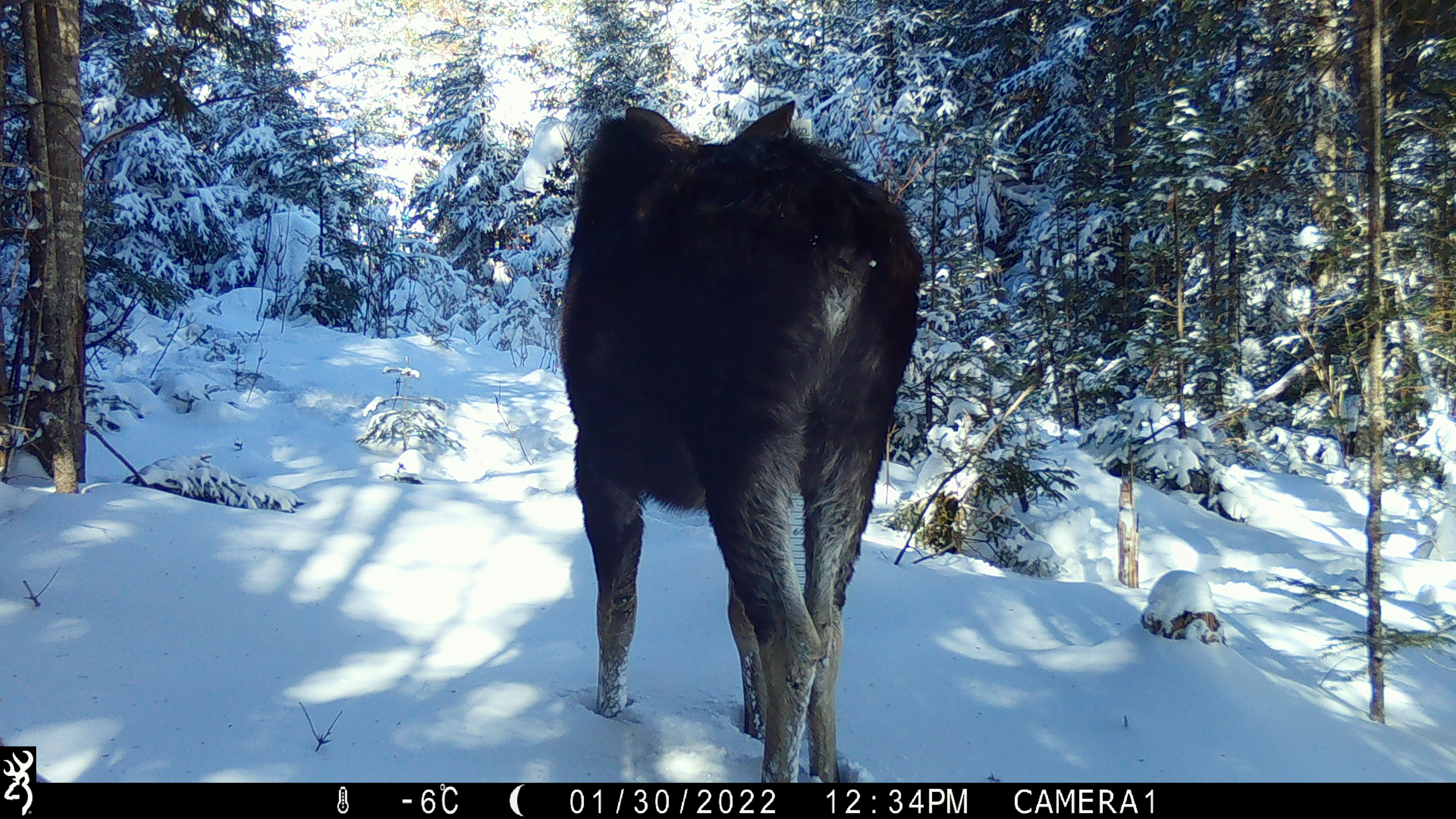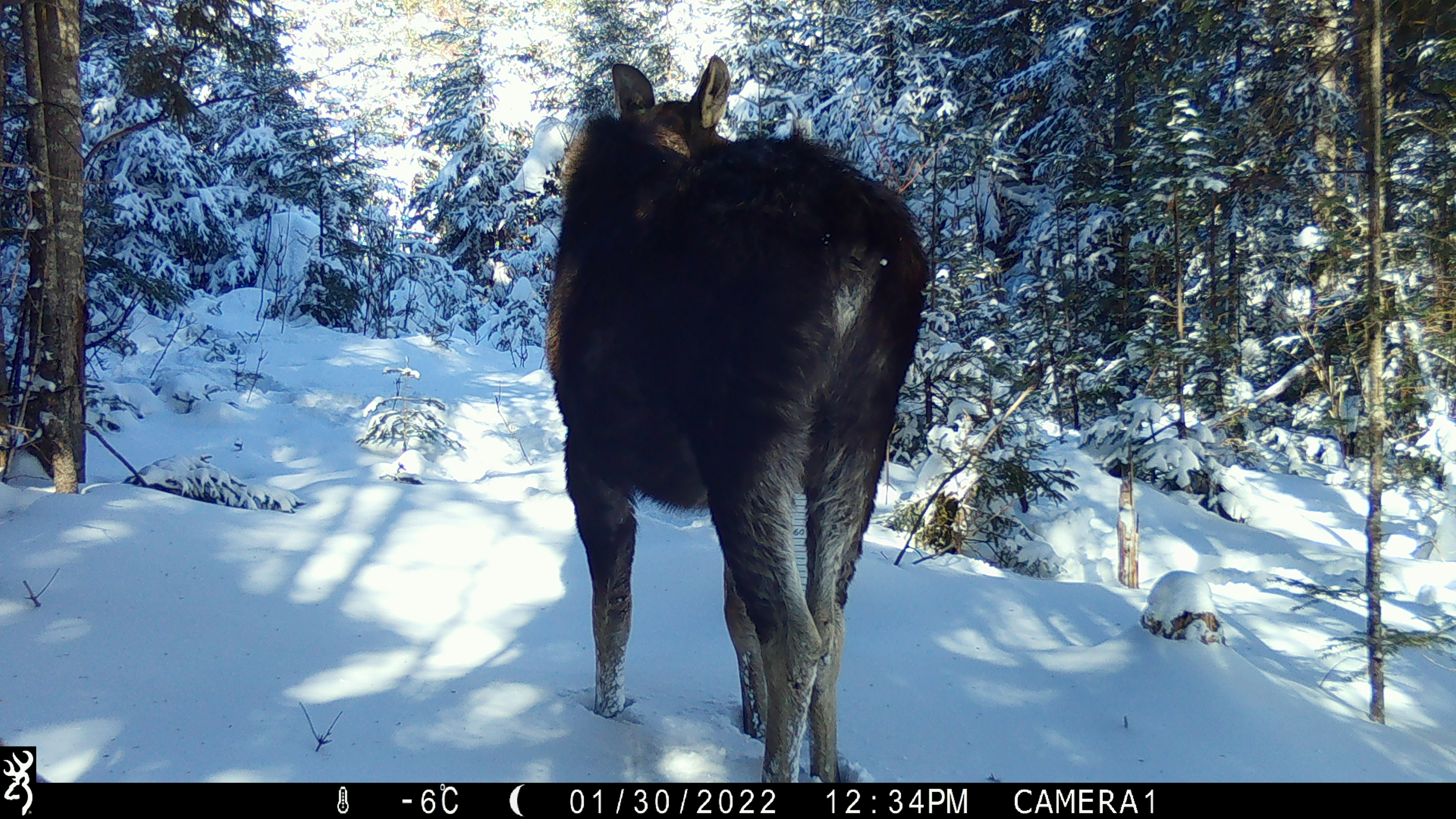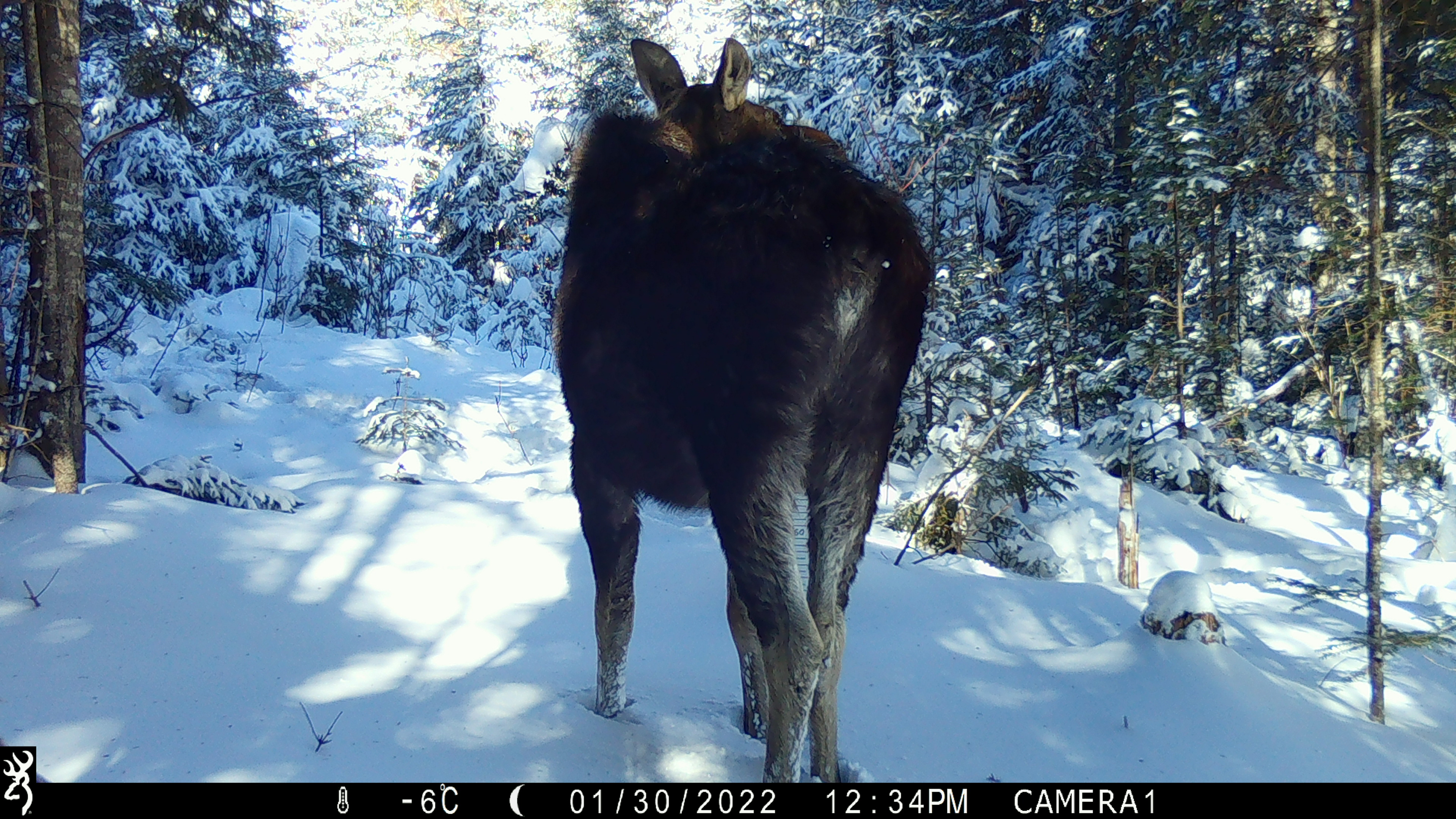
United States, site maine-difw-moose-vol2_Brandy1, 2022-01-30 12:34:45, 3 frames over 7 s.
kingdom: Animalia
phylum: Chordata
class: Mammalia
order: Artiodactyla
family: Cervidae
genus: Alces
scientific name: Alces alces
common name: moose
Moose (Alces alces).